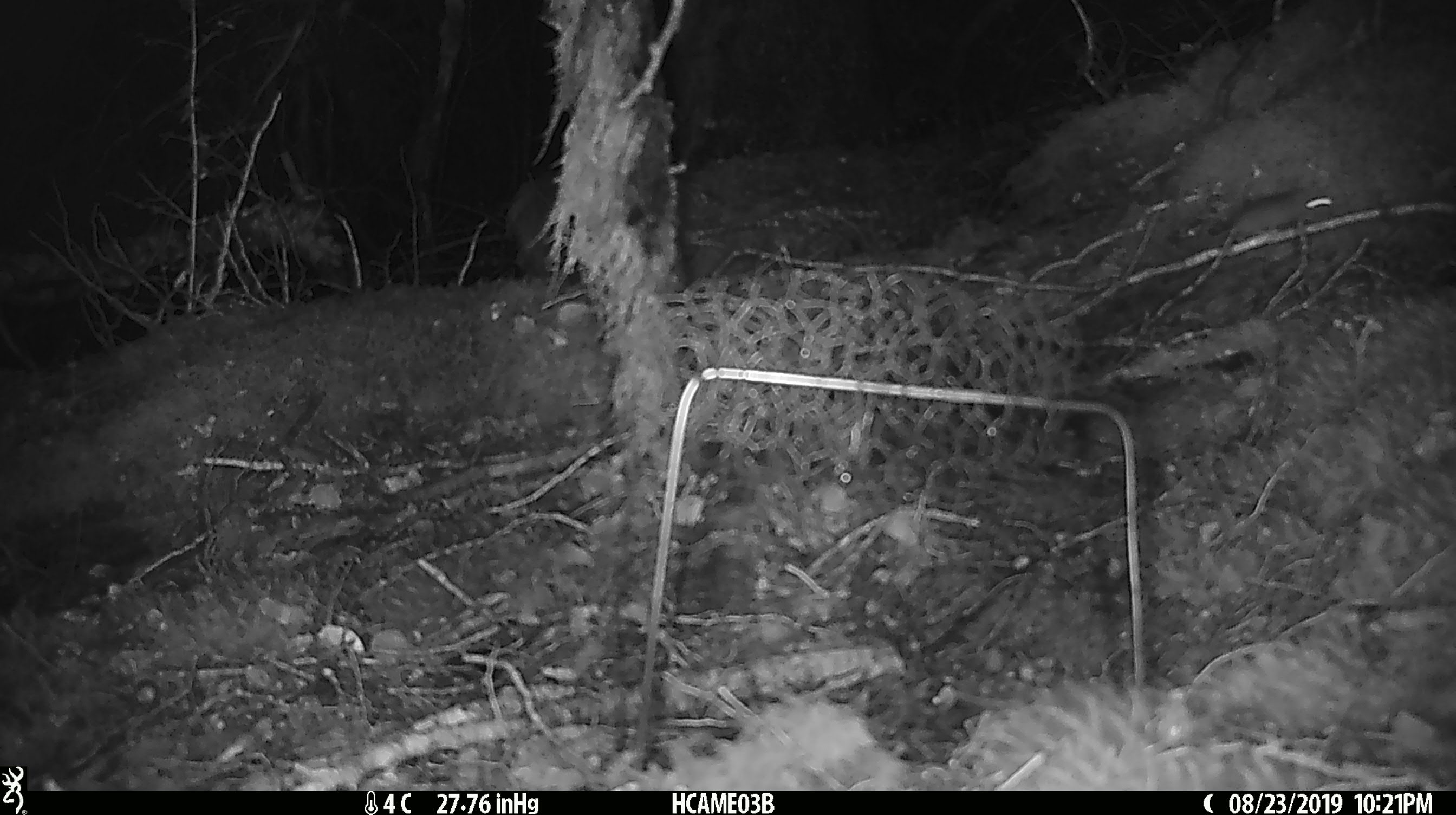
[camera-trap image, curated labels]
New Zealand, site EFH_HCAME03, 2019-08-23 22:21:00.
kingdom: Animalia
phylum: Chordata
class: Mammalia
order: Rodentia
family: Muridae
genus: Mus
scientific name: Mus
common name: mouse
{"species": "mouse (Mus)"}